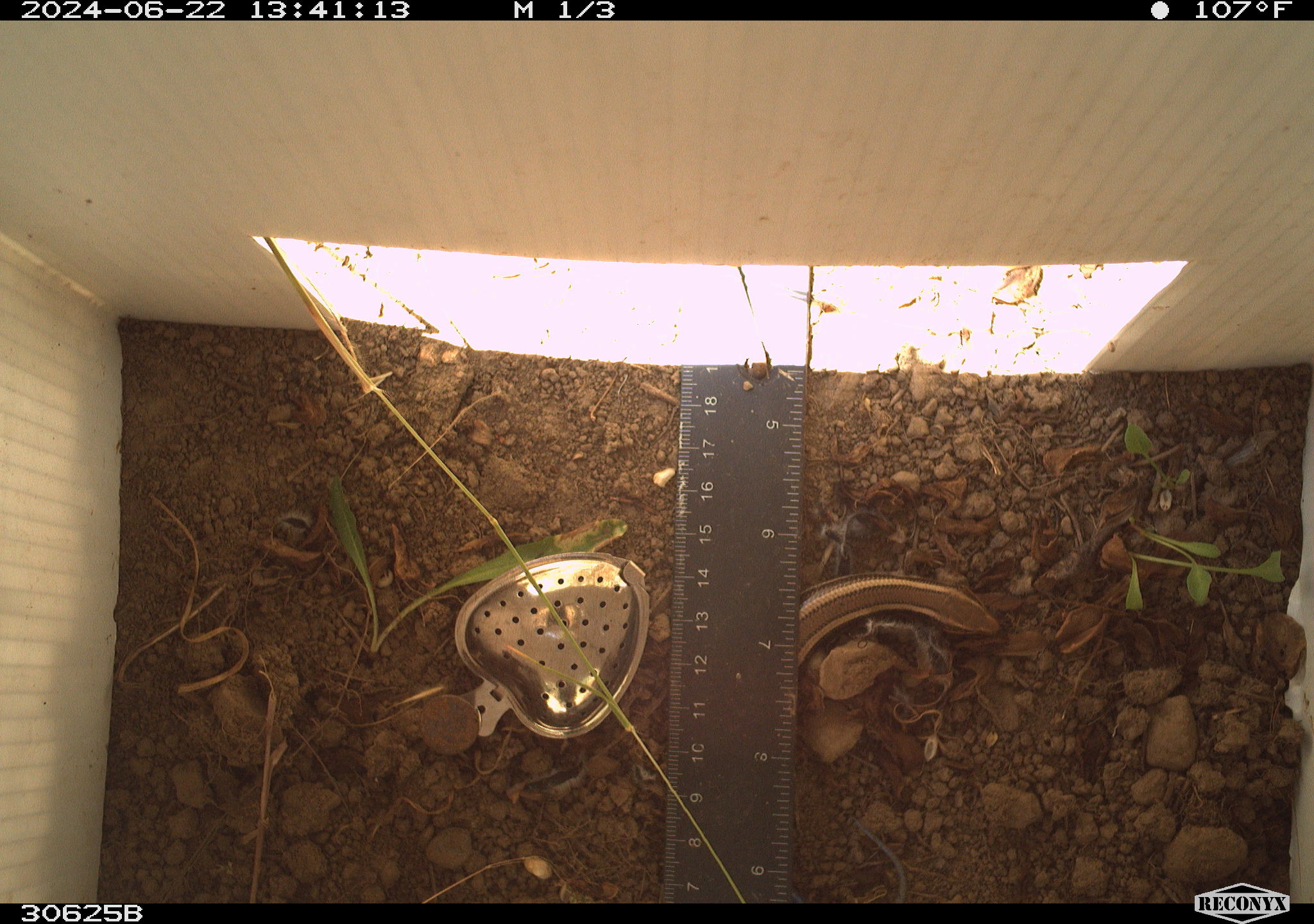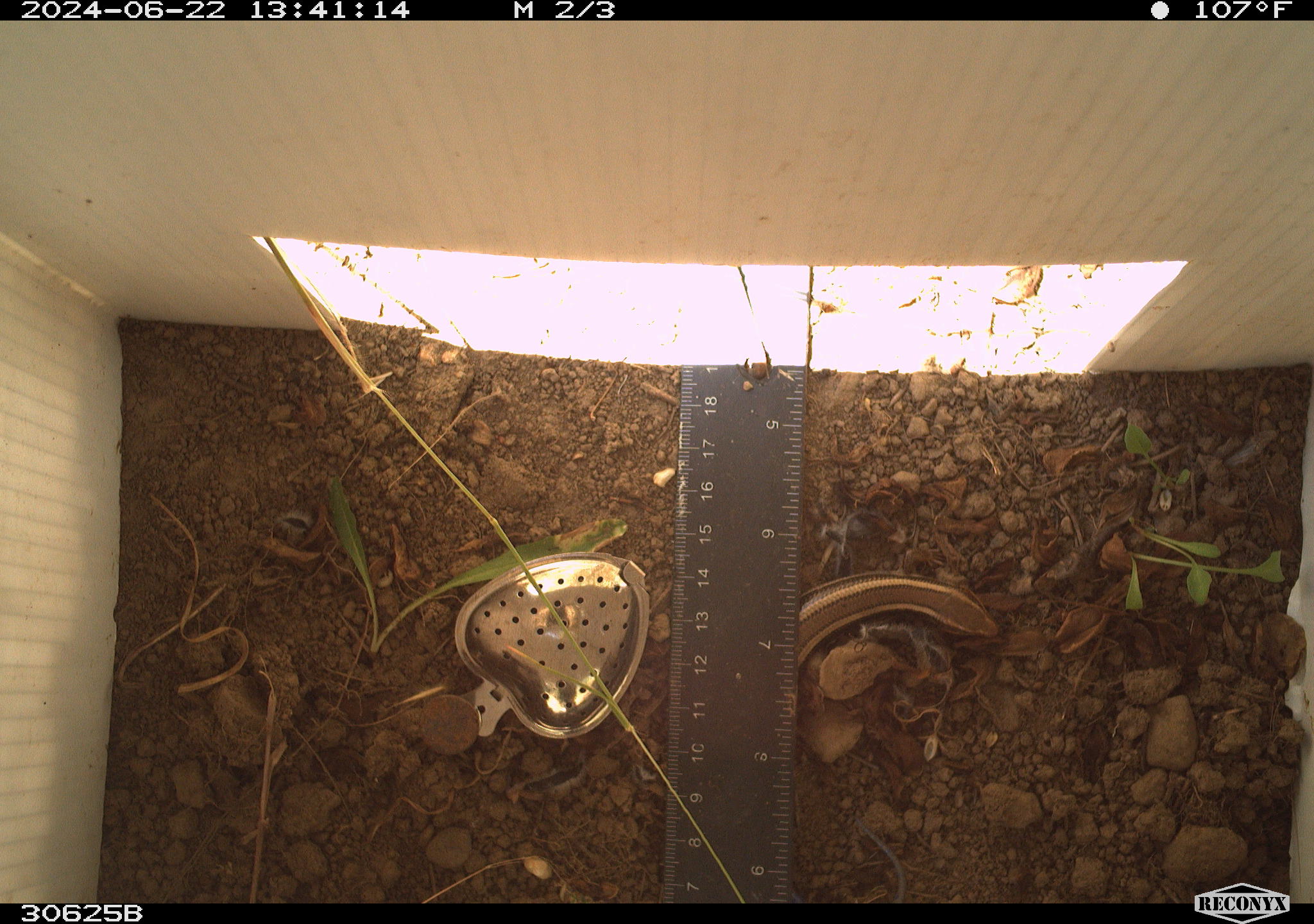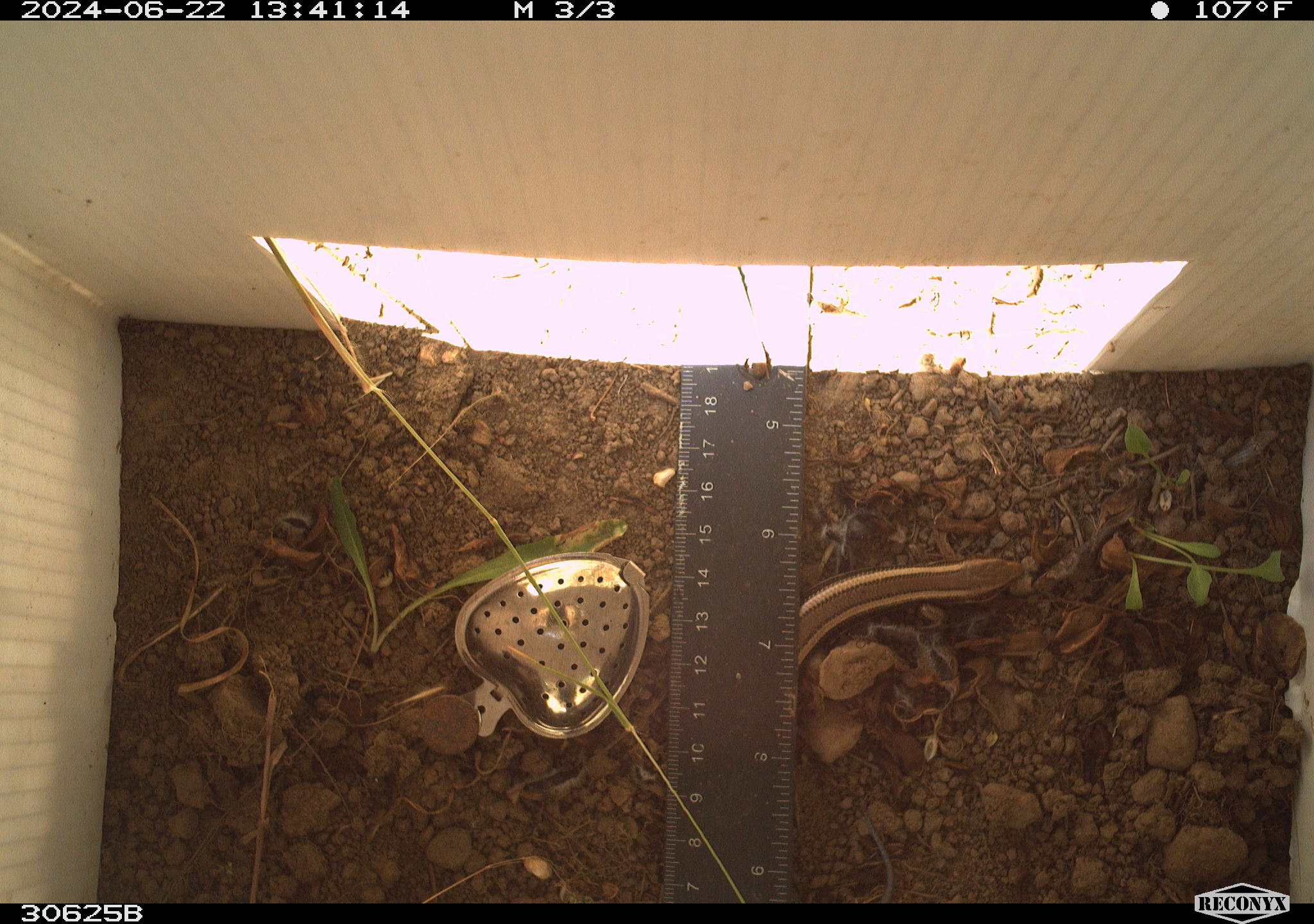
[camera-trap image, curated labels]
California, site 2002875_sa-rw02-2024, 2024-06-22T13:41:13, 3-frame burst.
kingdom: Animalia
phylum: Chordata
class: Reptilia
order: Squamata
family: Scincidae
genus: Plestiodon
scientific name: Plestiodon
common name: blue-tailed skinks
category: plestiodon species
Plestiodon species (blue-tailed skinks) (Plestiodon).